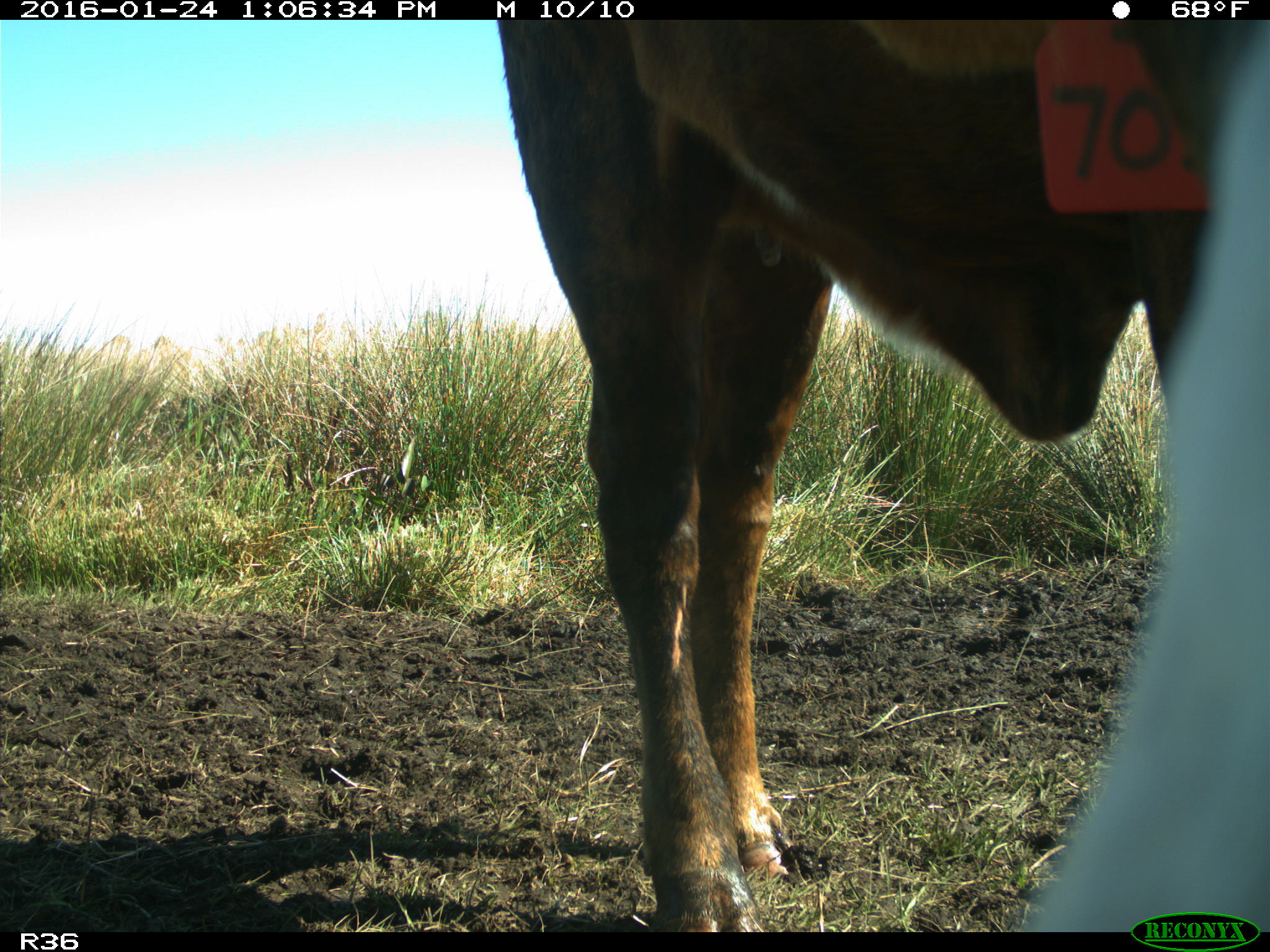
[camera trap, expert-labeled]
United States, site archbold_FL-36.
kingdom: Animalia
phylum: Chordata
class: Mammalia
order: Artiodactyla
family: Bovidae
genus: Bos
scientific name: Bos taurus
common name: domestic cow